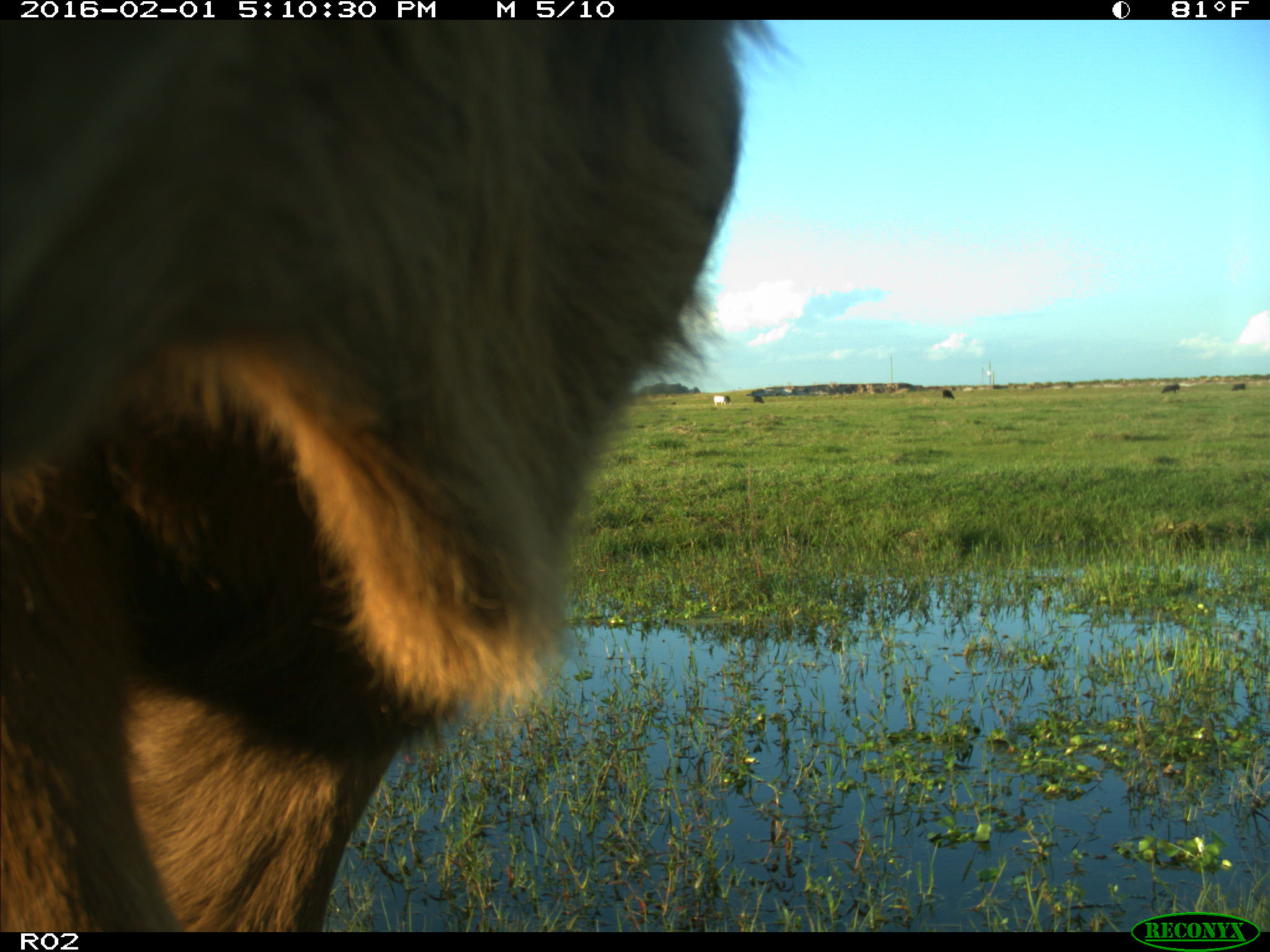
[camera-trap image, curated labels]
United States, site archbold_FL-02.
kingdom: Animalia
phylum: Chordata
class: Mammalia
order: Artiodactyla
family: Bovidae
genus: Bos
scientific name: Bos taurus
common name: domestic cow